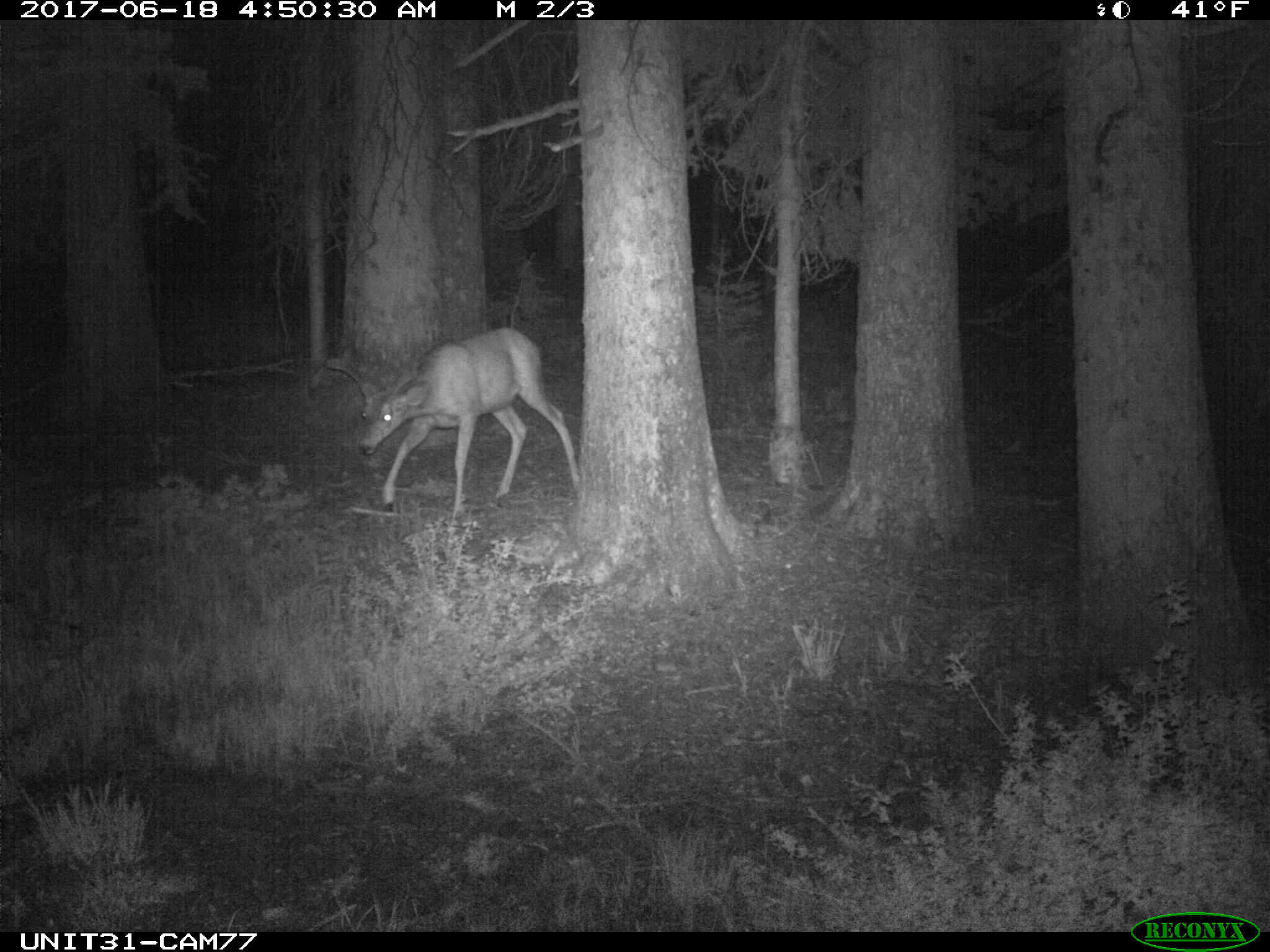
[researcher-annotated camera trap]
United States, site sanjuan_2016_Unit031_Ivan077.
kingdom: Animalia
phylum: Chordata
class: Mammalia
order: Artiodactyla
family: Cervidae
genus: Odocoileus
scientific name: Odocoileus hemionus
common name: mule deer